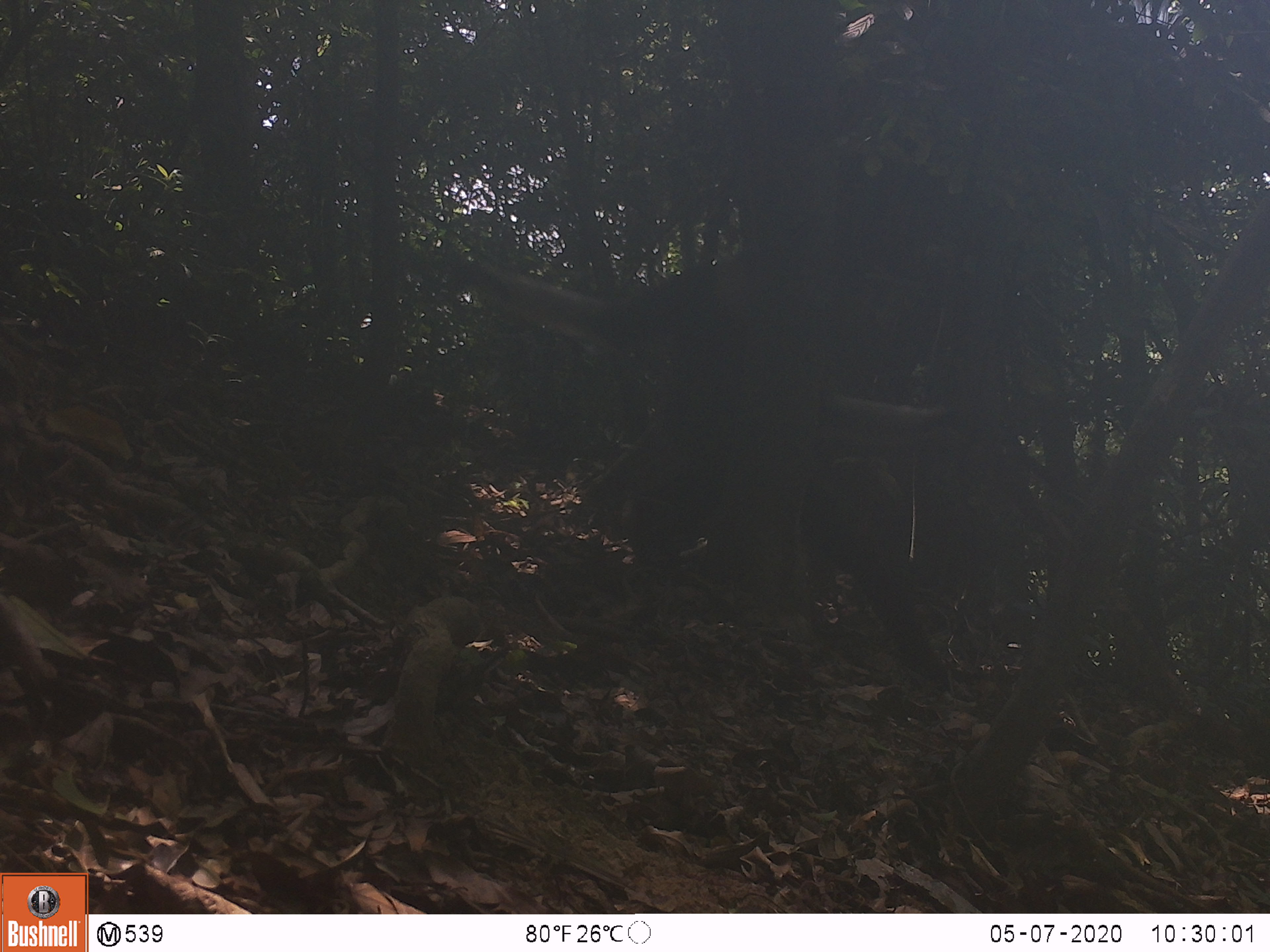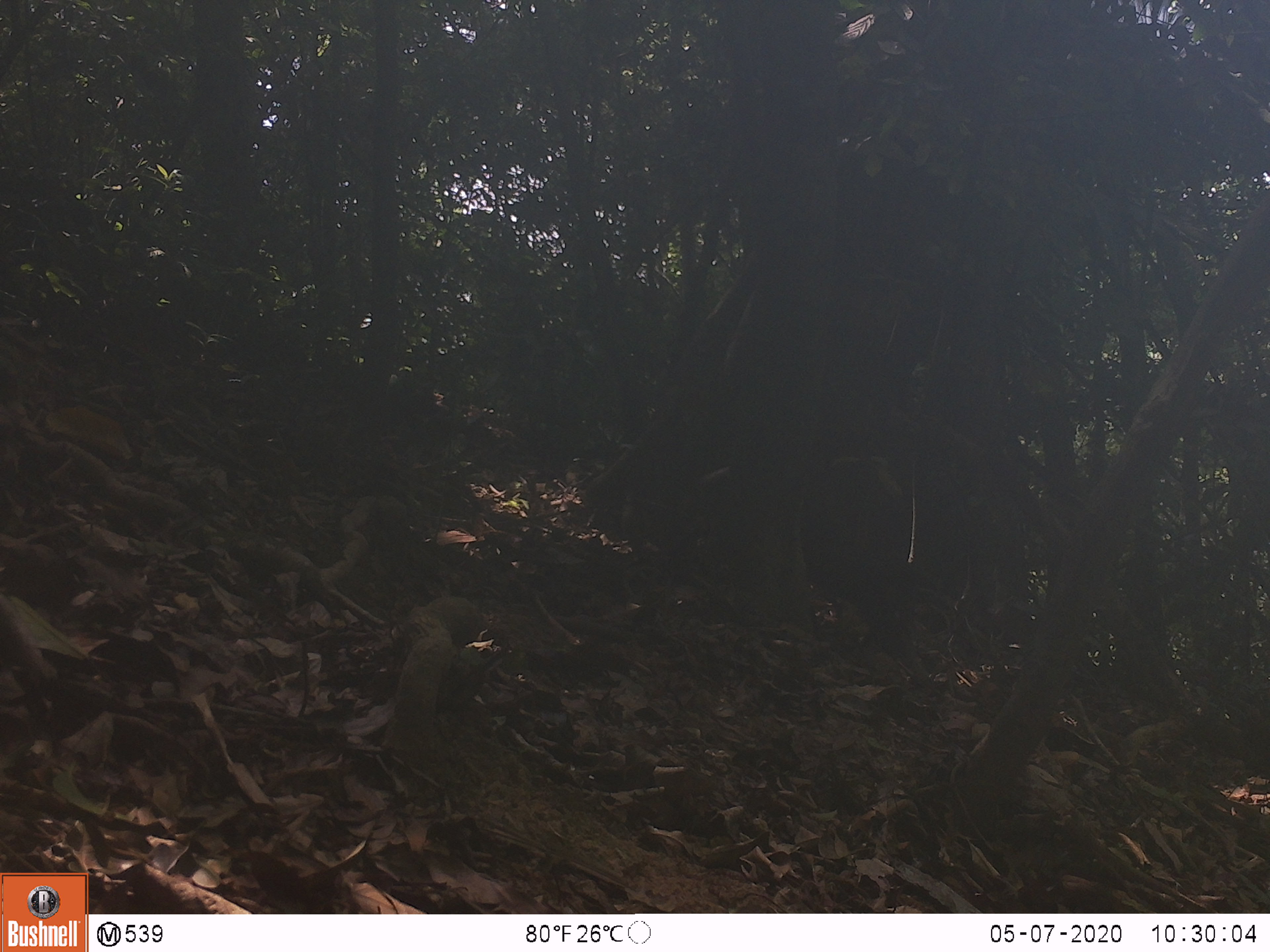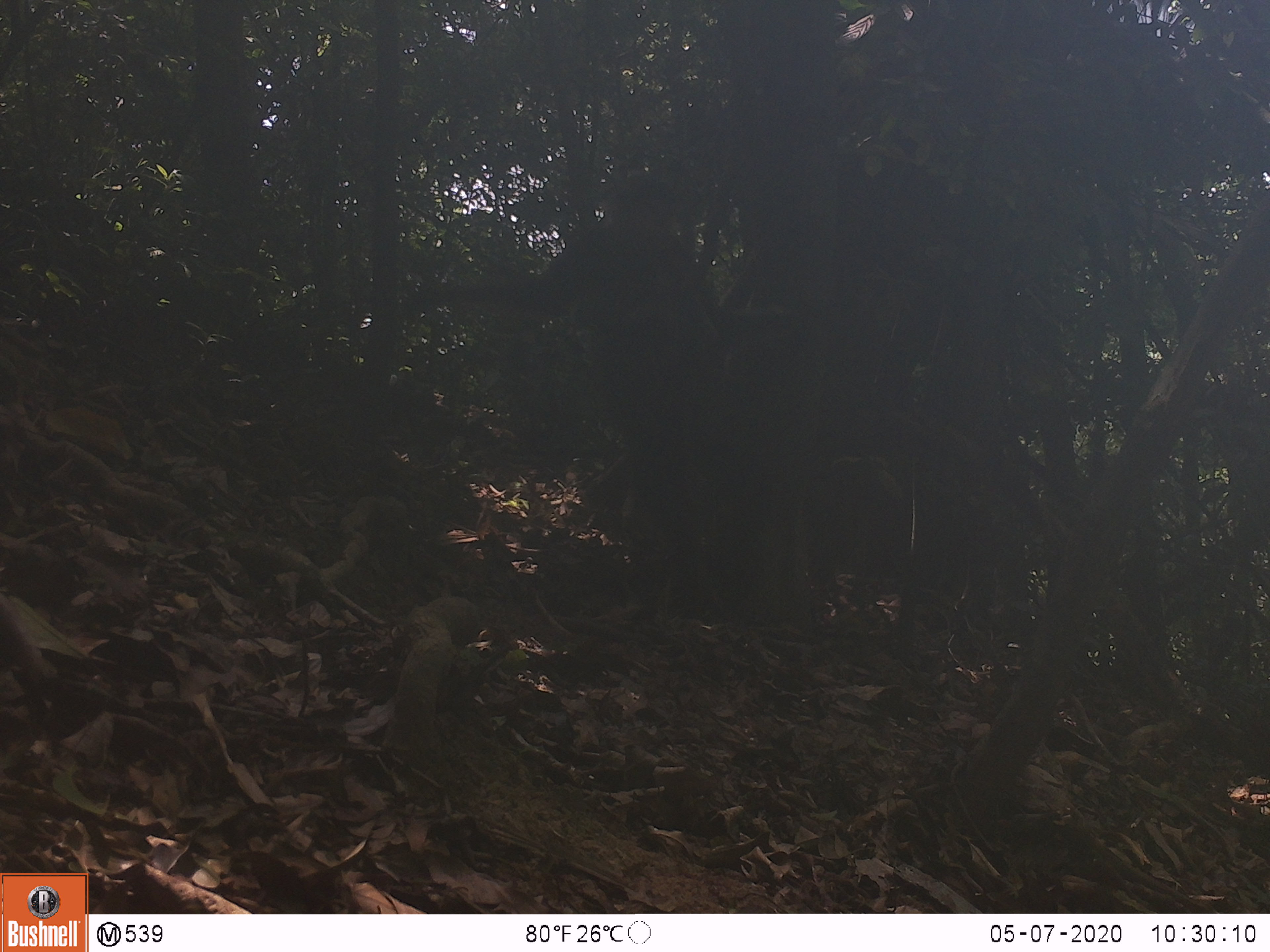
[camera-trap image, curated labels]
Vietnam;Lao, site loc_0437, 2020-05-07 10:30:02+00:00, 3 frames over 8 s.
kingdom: Animalia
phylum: Chordata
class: Mammalia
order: Primates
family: Cercopithecidae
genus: Pygathrix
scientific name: Pygathrix nemaeus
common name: red-shanked douc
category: red shanked douc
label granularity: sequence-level